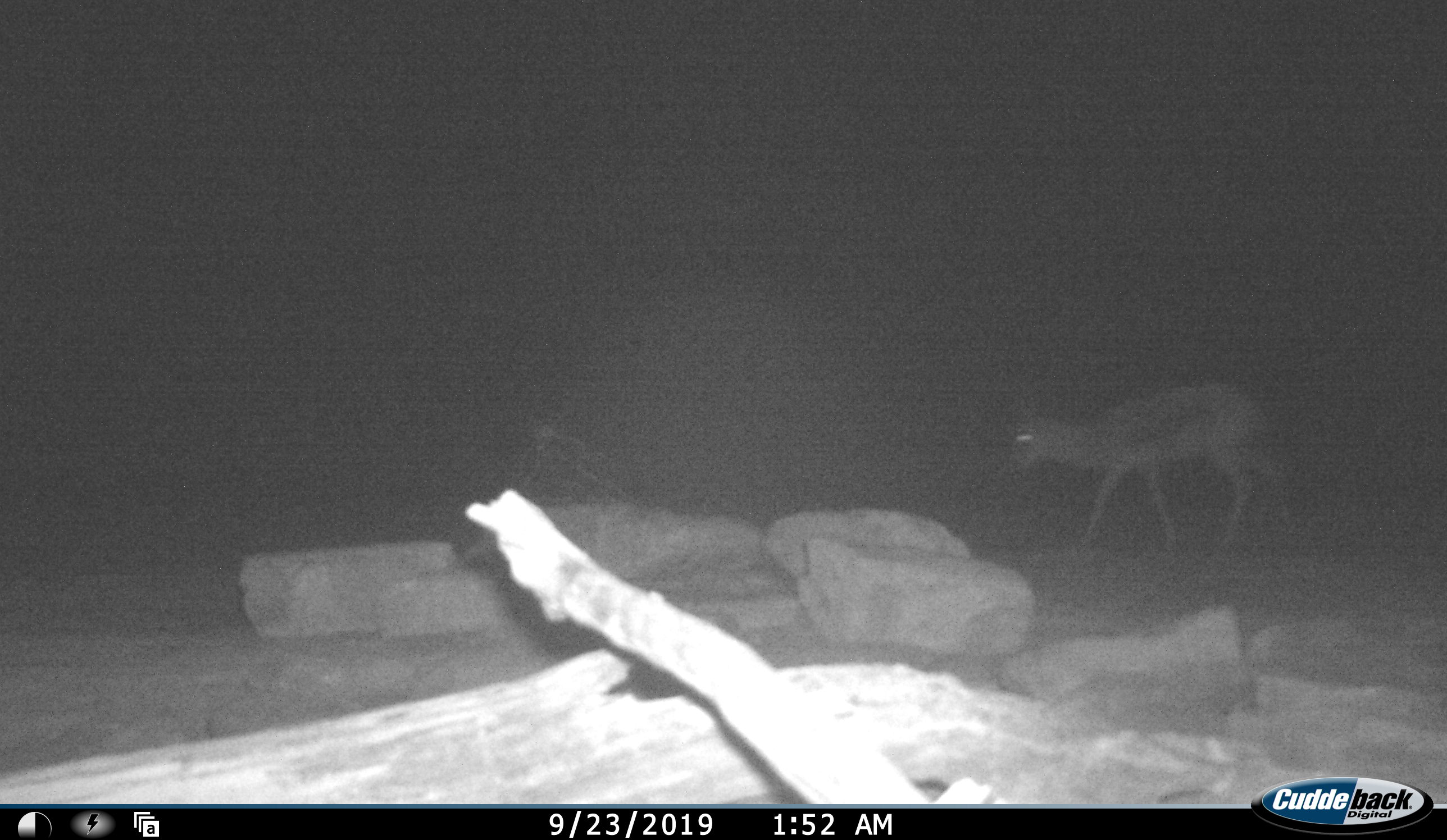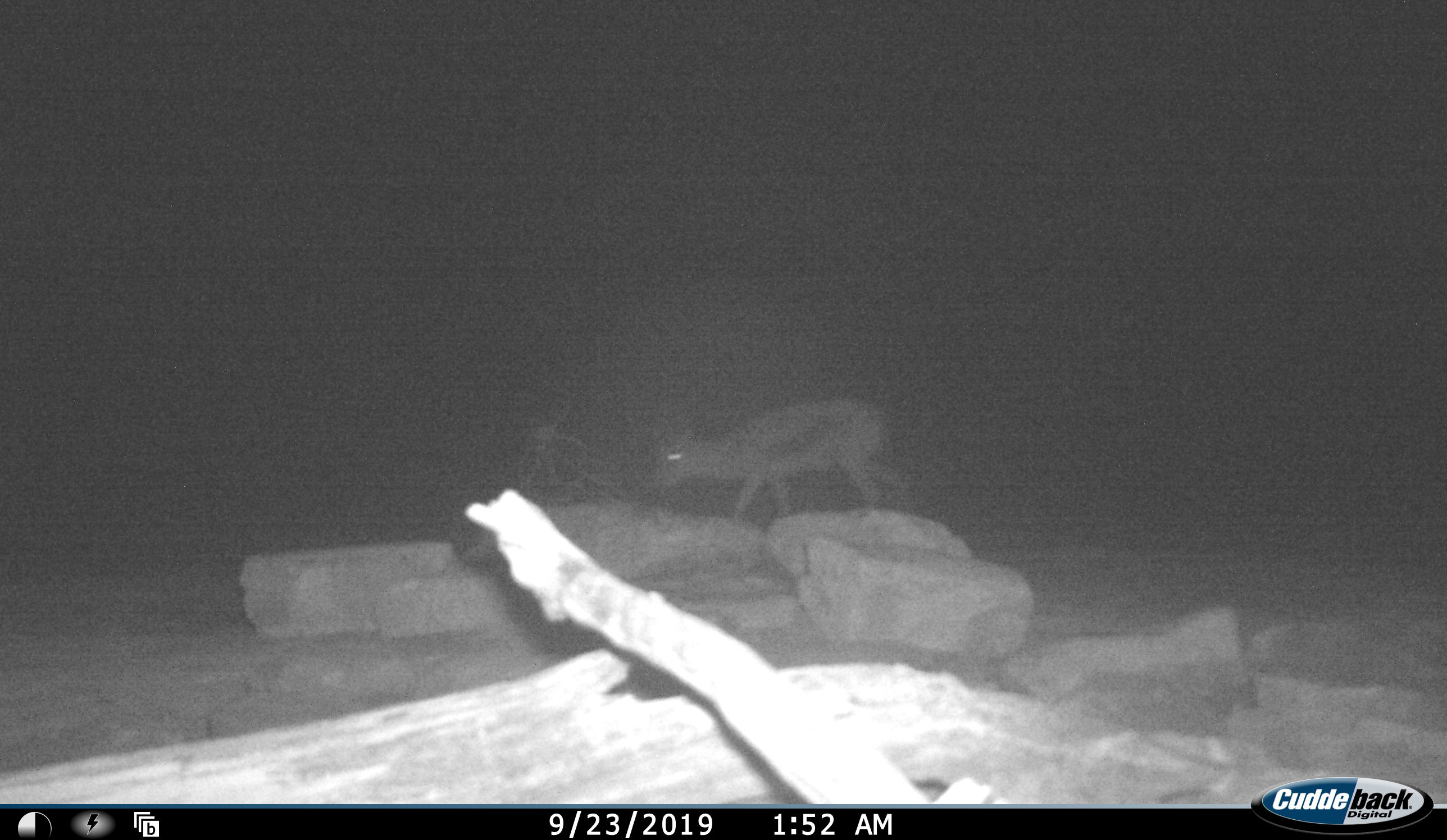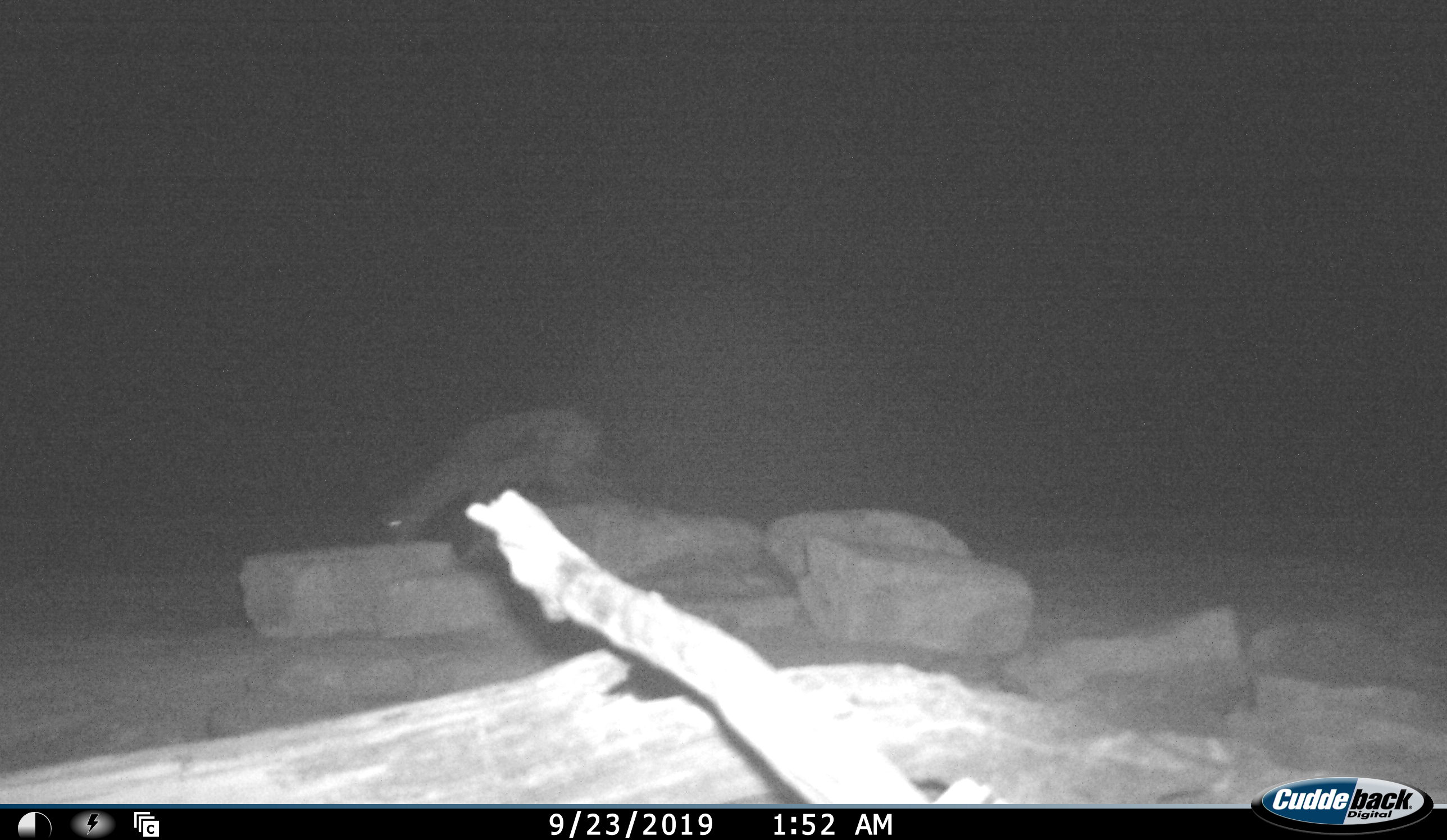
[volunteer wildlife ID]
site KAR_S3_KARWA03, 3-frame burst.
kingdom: Animalia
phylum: Chordata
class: Mammalia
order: Artiodactyla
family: Bovidae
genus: Antidorcas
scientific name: Antidorcas marsupialis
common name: springbok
Springbok (Antidorcas marsupialis), count 1. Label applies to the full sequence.